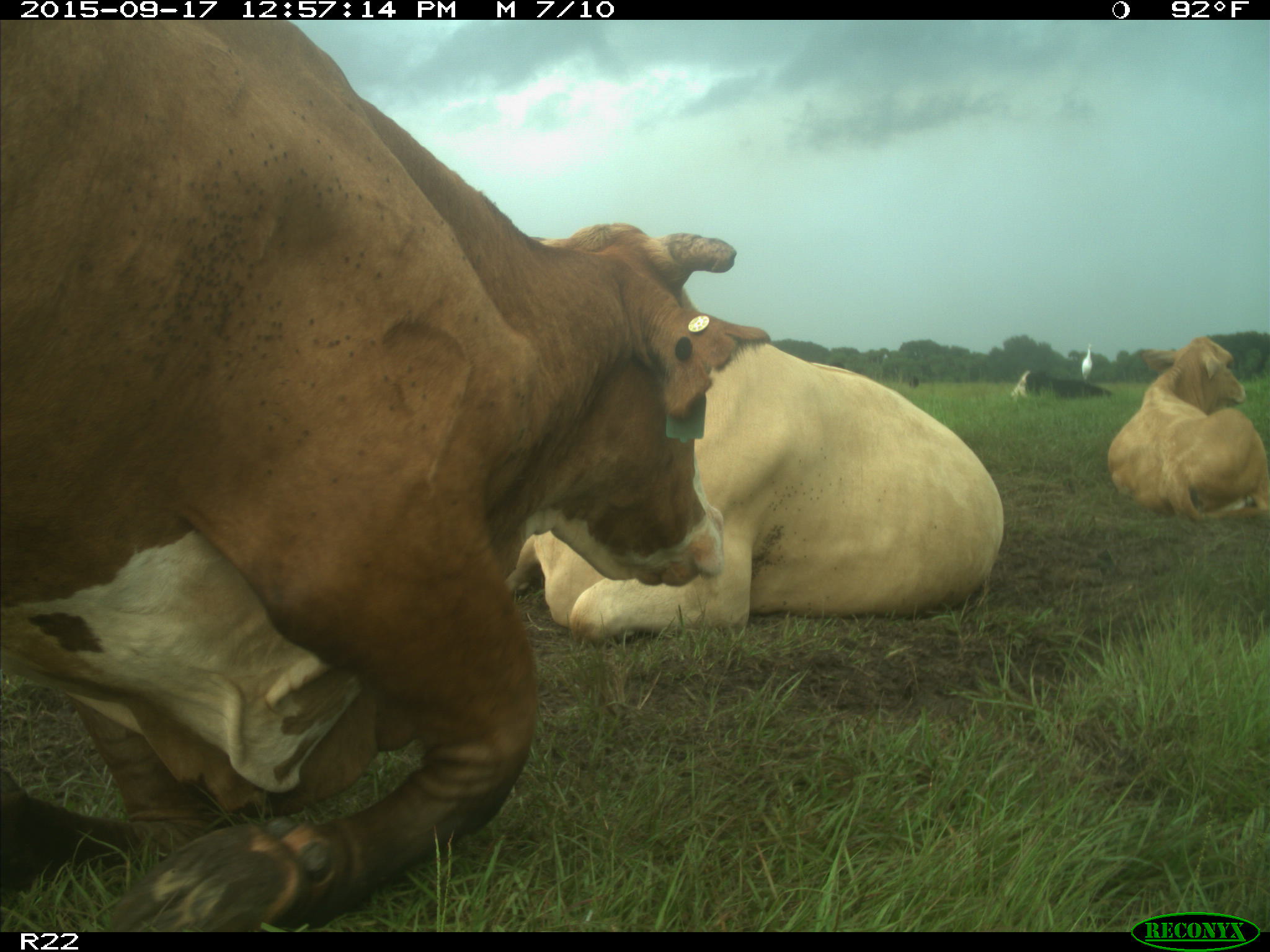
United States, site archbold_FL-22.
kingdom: Animalia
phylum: Chordata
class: Mammalia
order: Artiodactyla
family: Bovidae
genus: Bos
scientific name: Bos taurus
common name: domestic cow